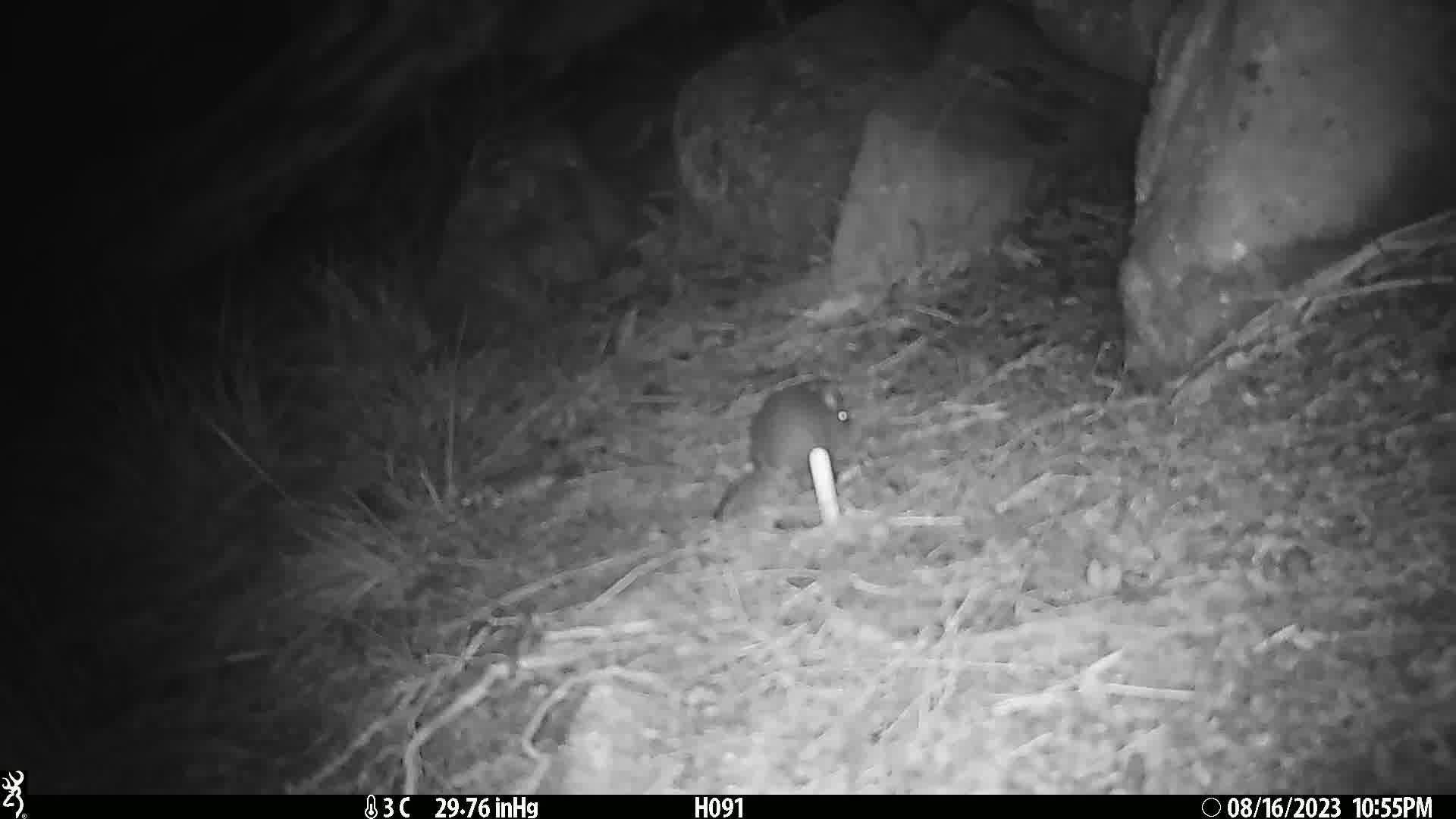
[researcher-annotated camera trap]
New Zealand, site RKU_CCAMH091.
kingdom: Animalia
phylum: Chordata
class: Mammalia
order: Rodentia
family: Muridae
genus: Rattus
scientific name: Rattus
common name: rat